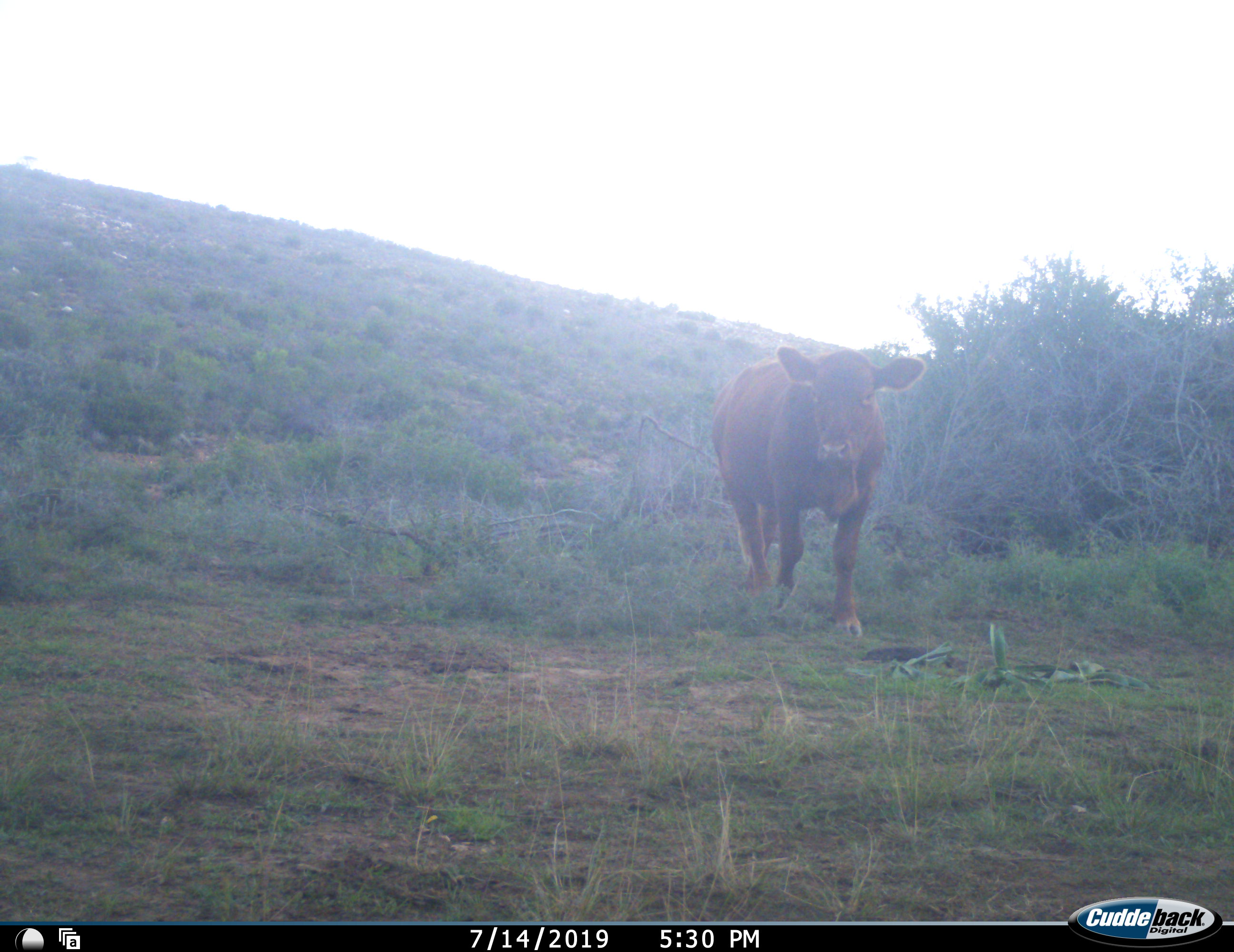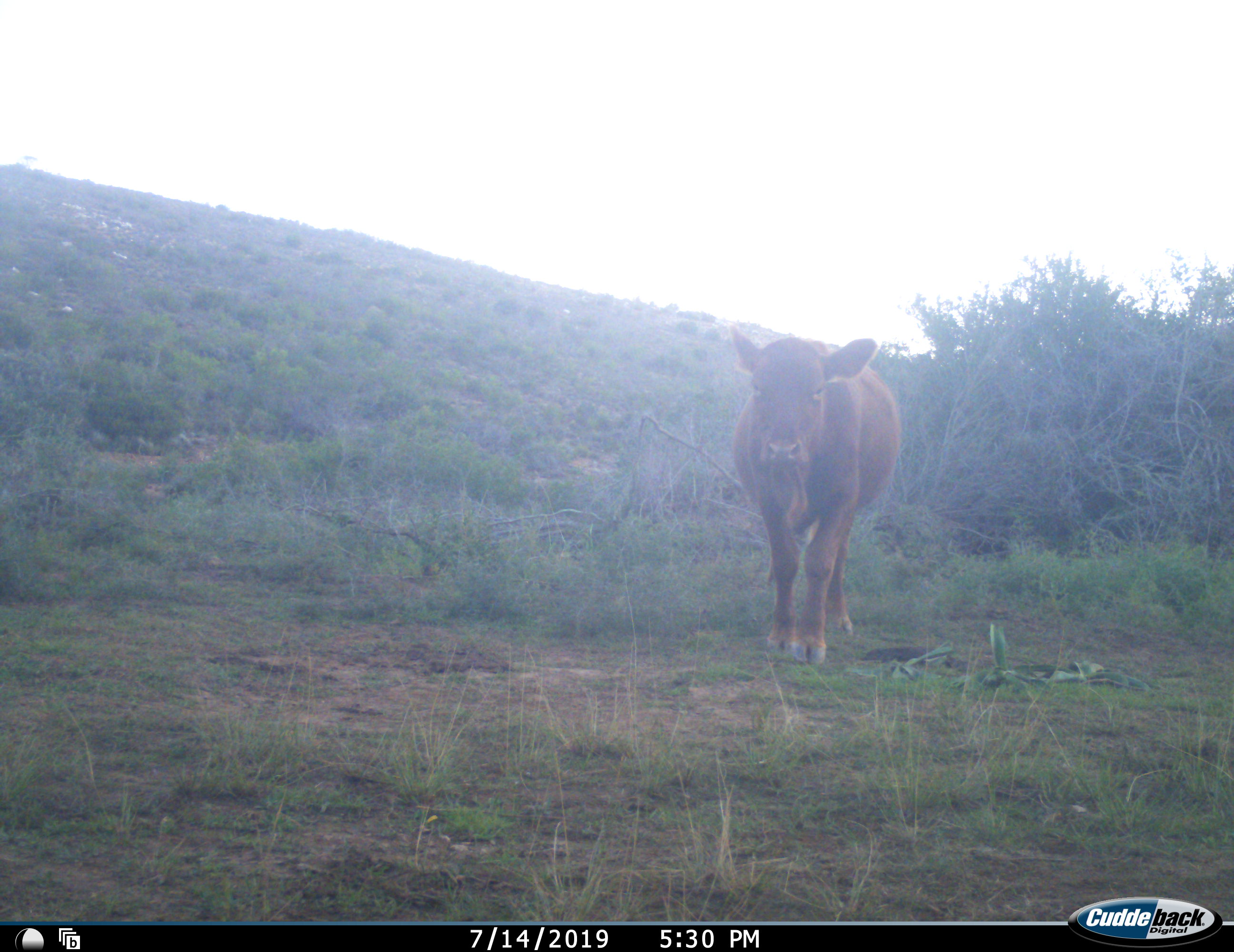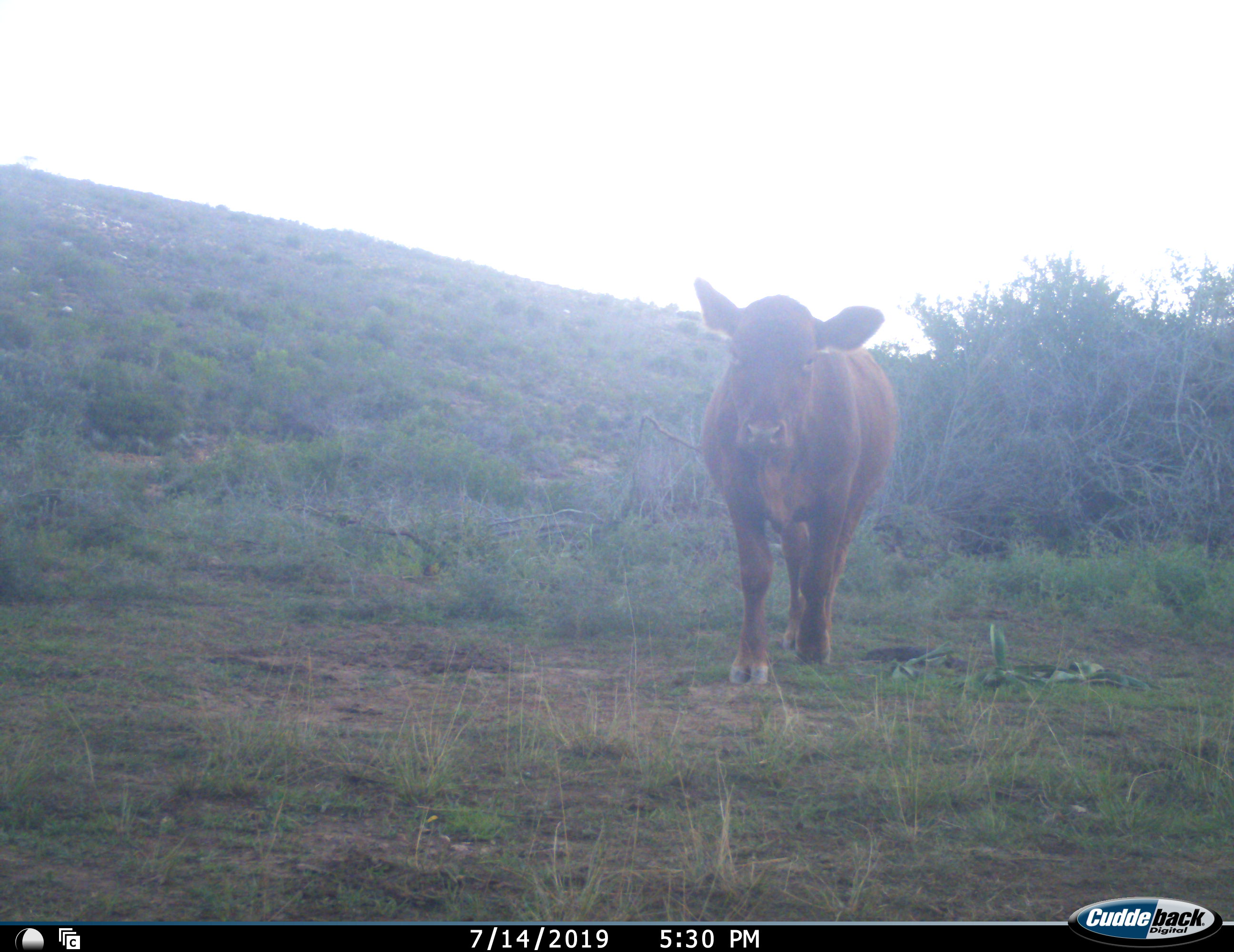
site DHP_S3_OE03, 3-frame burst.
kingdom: Animalia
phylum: Chordata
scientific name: Vertebrata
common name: domestic animal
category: domesticanimal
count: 1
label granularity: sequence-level